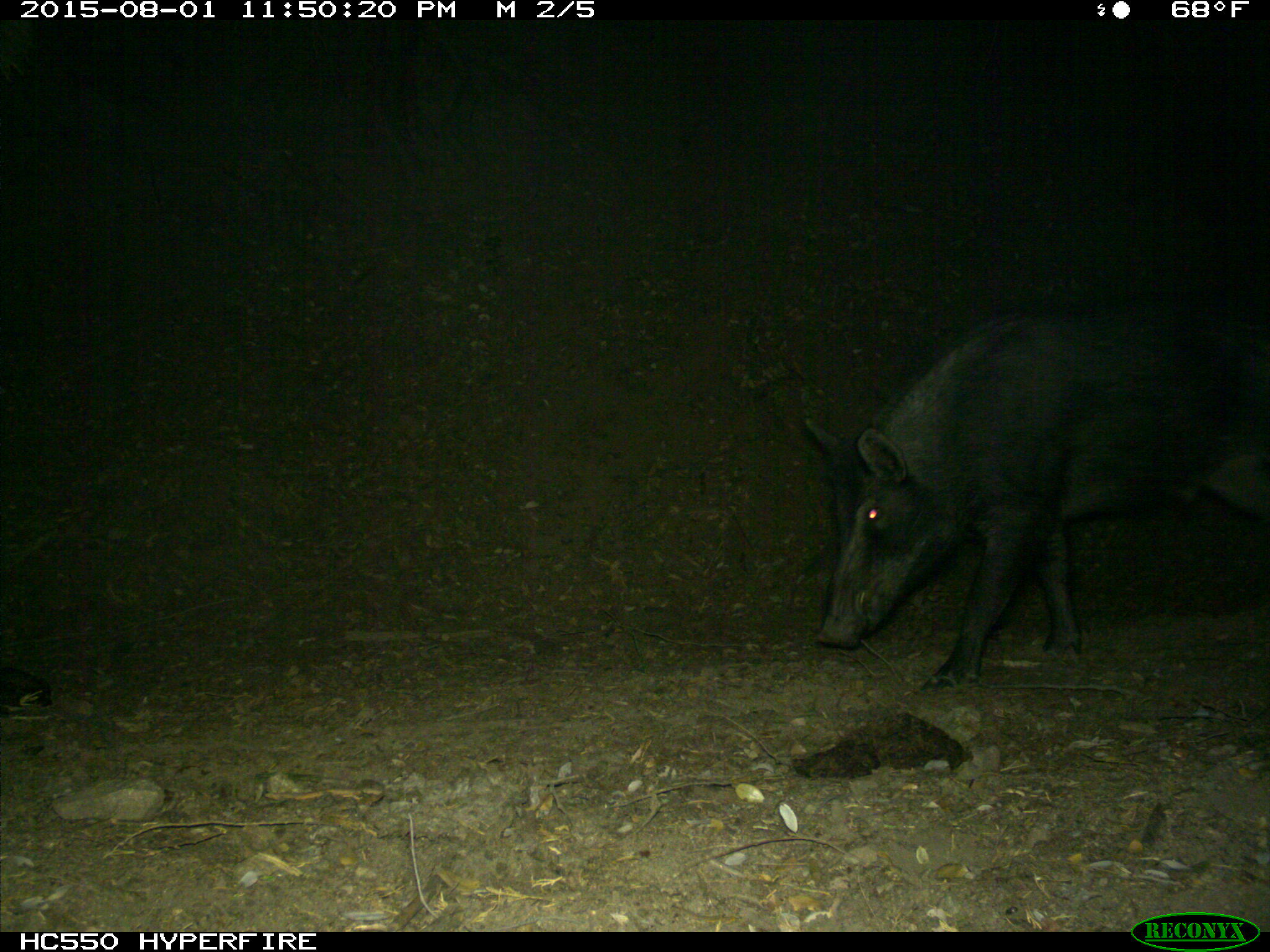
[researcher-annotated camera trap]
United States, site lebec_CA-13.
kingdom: Animalia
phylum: Chordata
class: Mammalia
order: Artiodactyla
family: Suidae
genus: Sus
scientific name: Sus scrofa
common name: wild boar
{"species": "Sus scrofa (wild boar)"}